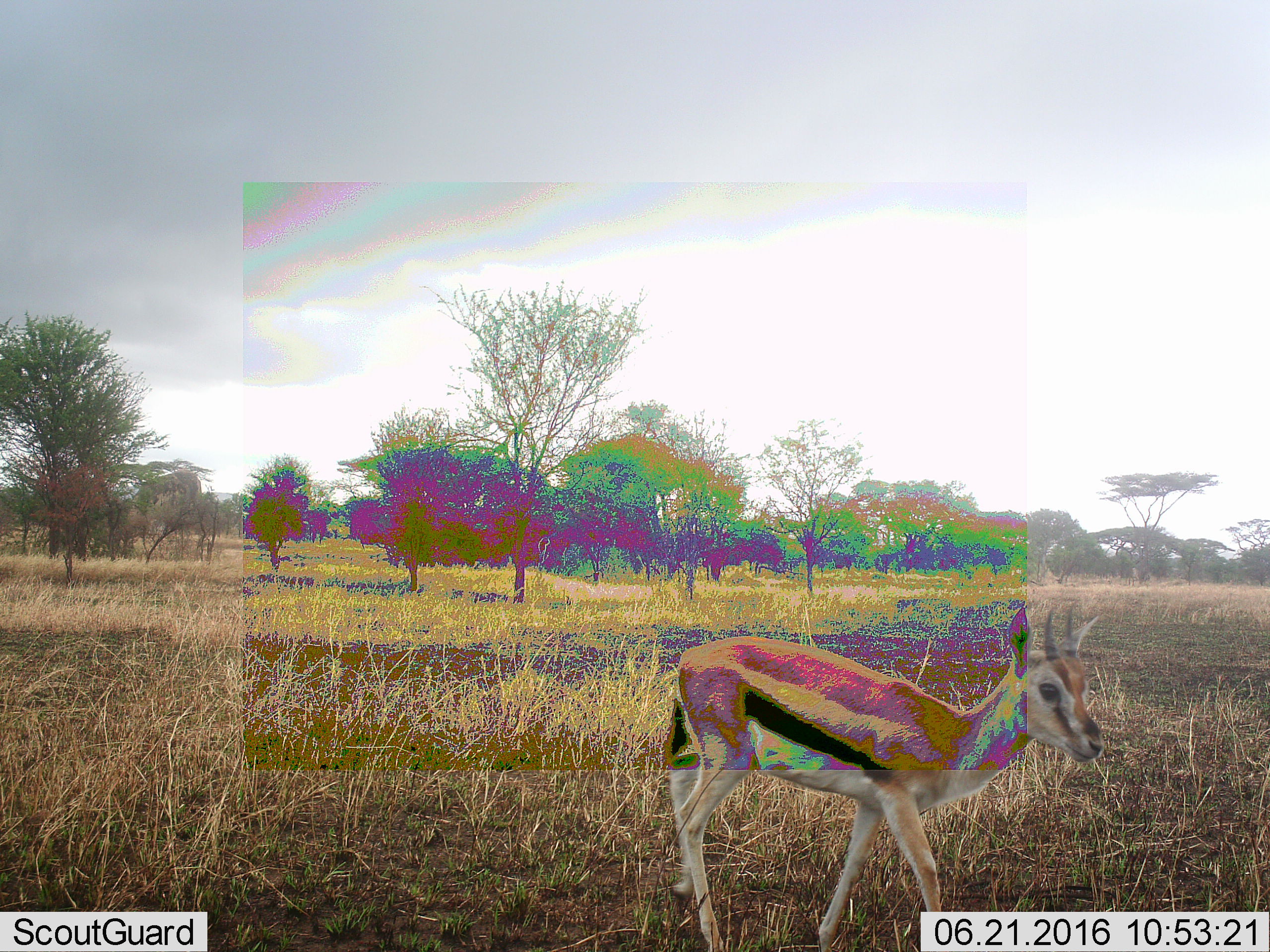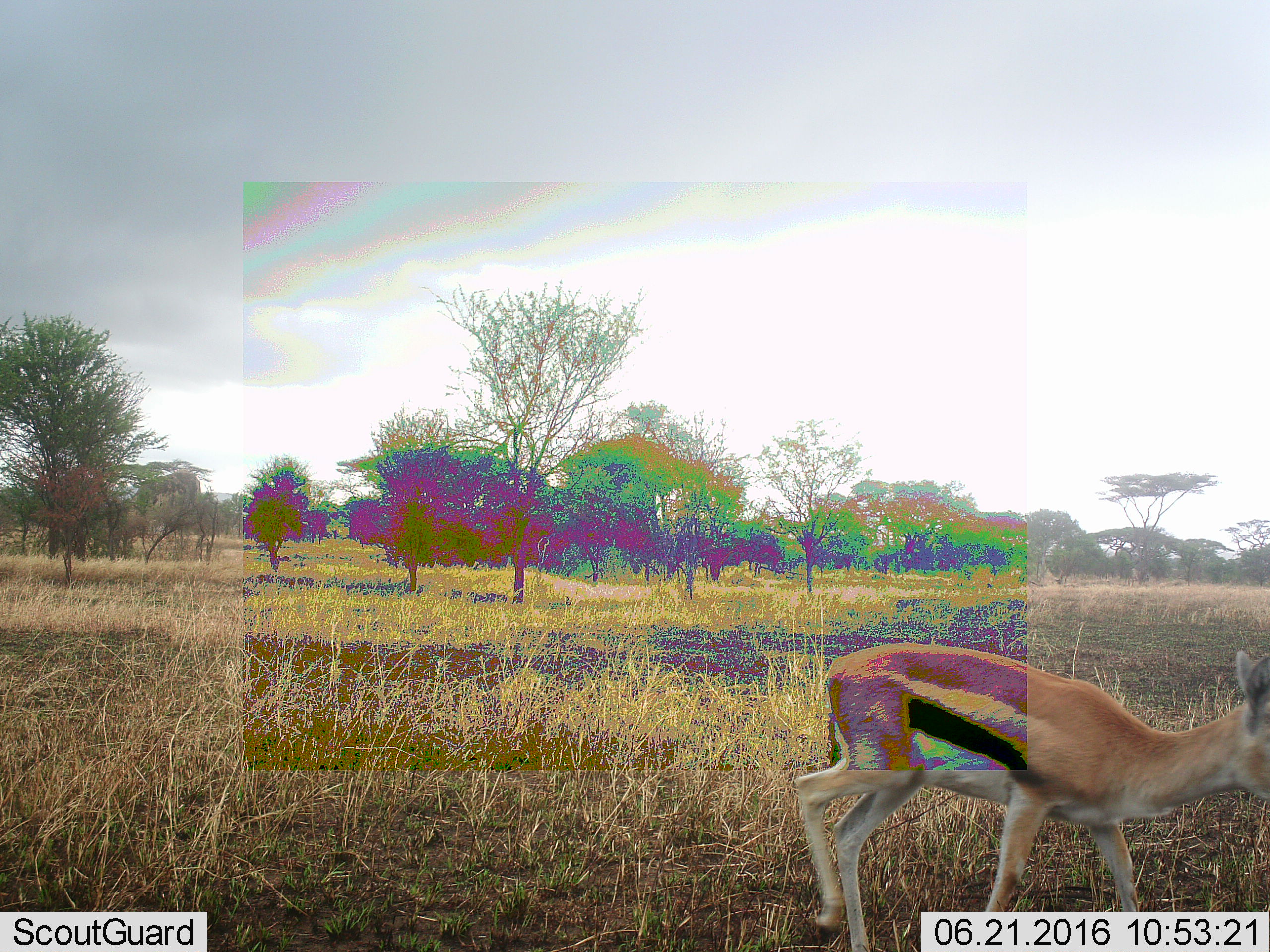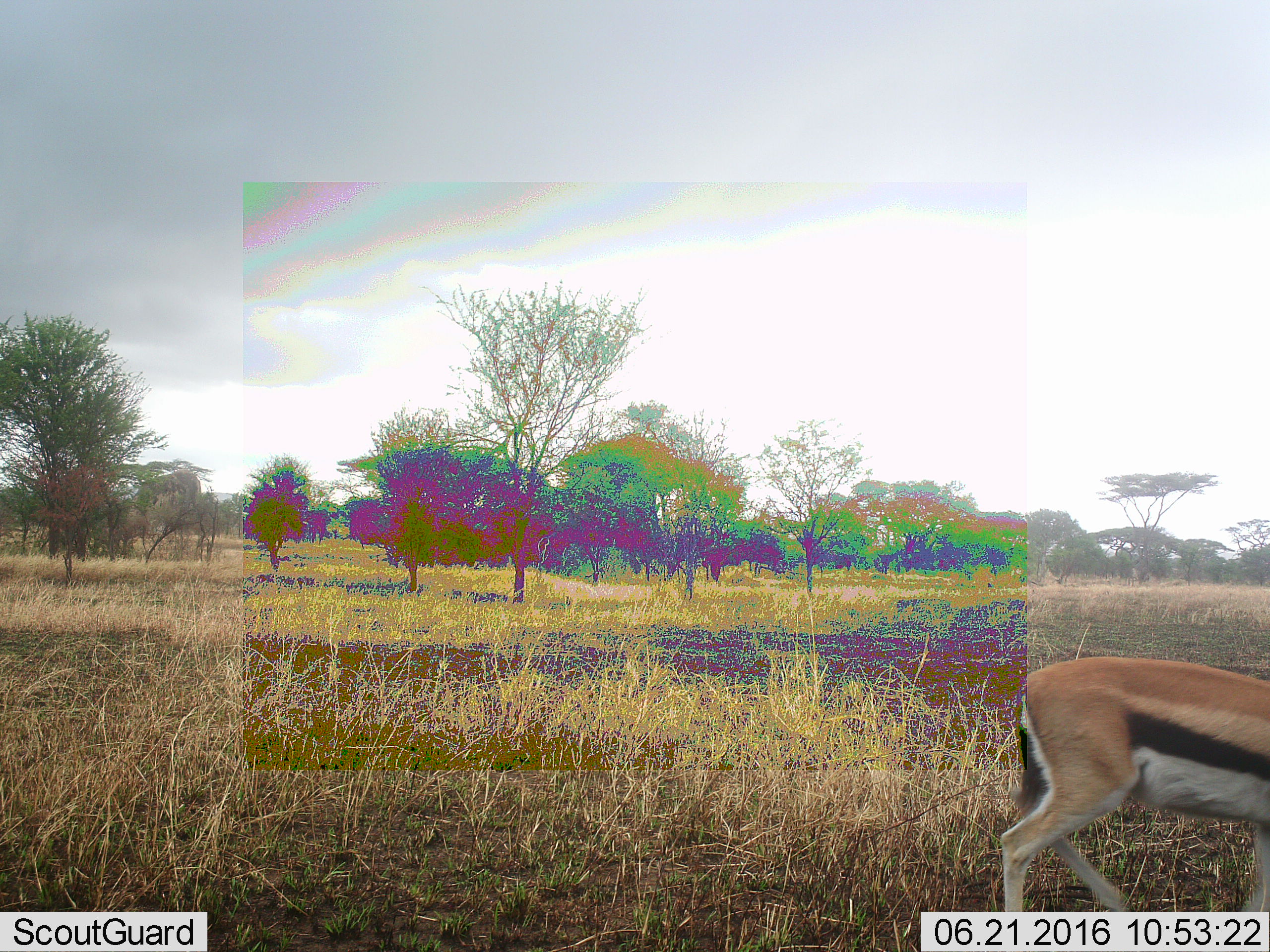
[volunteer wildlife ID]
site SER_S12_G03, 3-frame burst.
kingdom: Animalia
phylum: Chordata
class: Mammalia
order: Artiodactyla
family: Bovidae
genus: Eudorcas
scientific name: Eudorcas thomsonii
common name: thomson's gazelle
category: gazellethomsons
Gazellethomsons (thomson's gazelle) (Eudorcas thomsonii), count 1. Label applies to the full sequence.